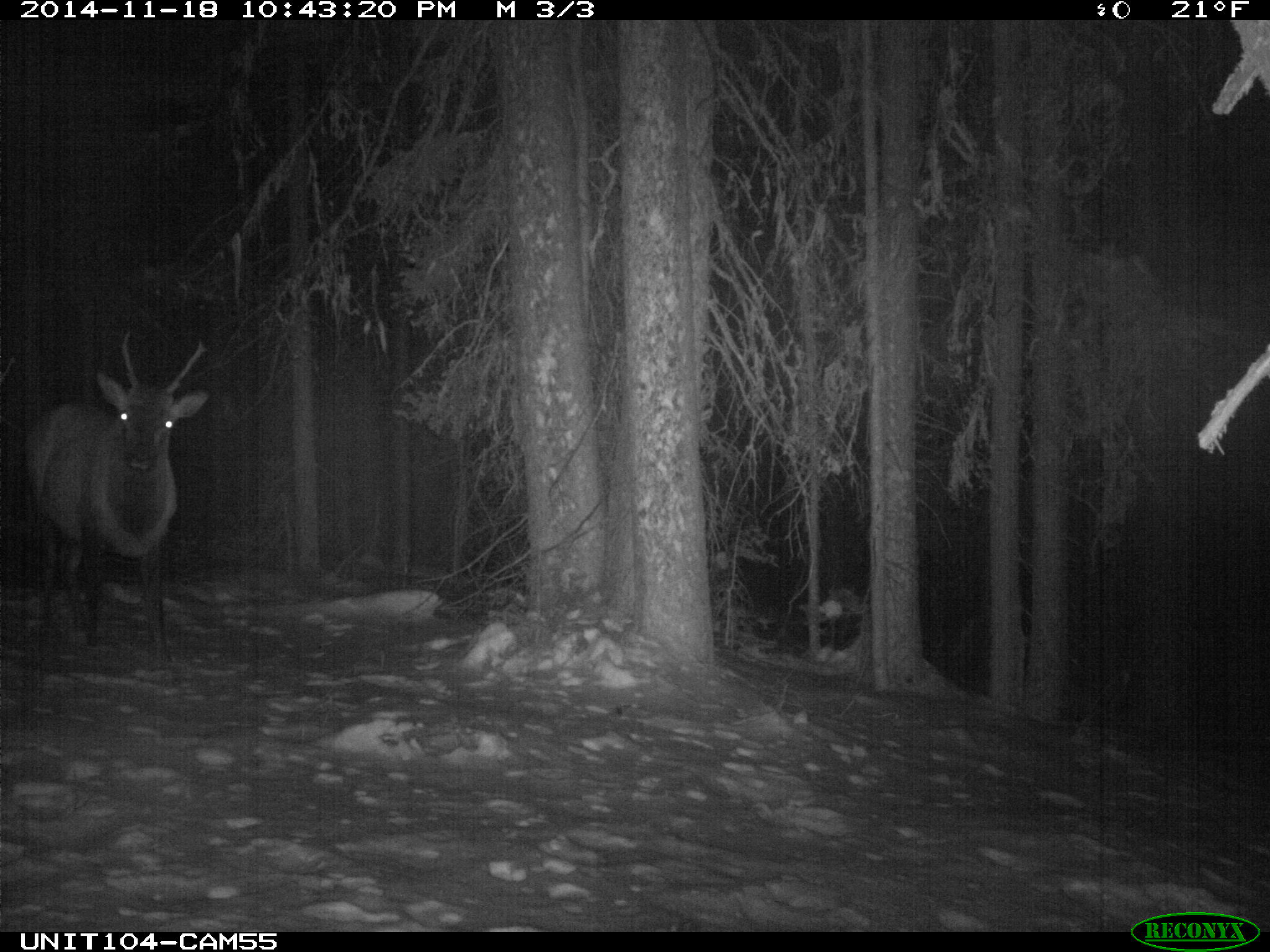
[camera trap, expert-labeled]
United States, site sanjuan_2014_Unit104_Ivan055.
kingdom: Animalia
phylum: Chordata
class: Mammalia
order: Artiodactyla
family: Cervidae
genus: Cervus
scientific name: Cervus elaphus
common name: red deer